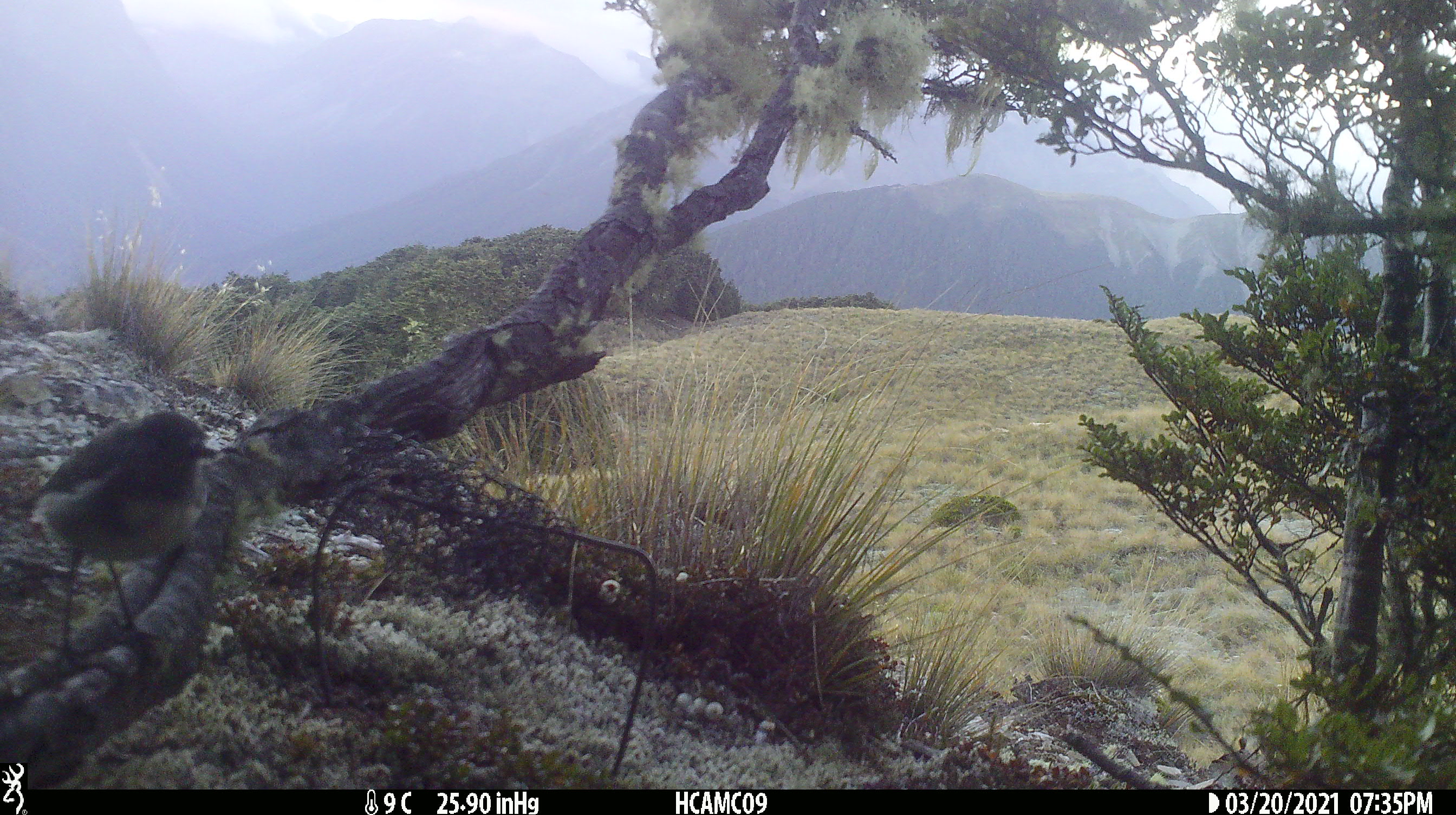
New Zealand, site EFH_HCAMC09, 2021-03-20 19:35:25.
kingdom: Animalia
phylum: Chordata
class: Aves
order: Passeriformes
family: Petroicidae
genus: Petroica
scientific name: Petroica australis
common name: new zealand robin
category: robin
Robin (new zealand robin) (Petroica australis).